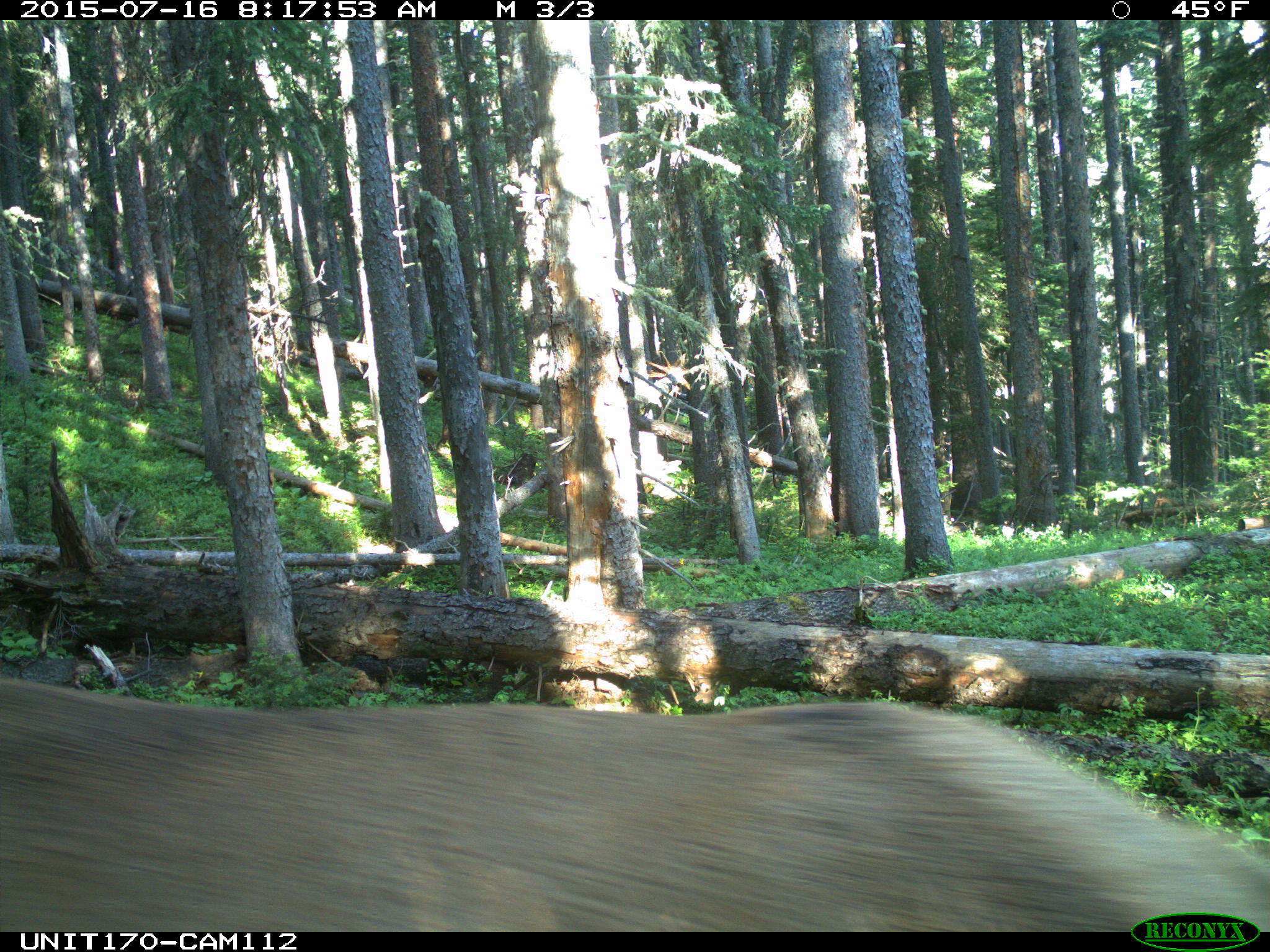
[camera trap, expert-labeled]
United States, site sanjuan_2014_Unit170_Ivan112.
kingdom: Animalia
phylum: Chordata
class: Mammalia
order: Artiodactyla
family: Cervidae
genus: Cervus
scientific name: Cervus elaphus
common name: red deer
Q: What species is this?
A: Cervus elaphus (red deer).